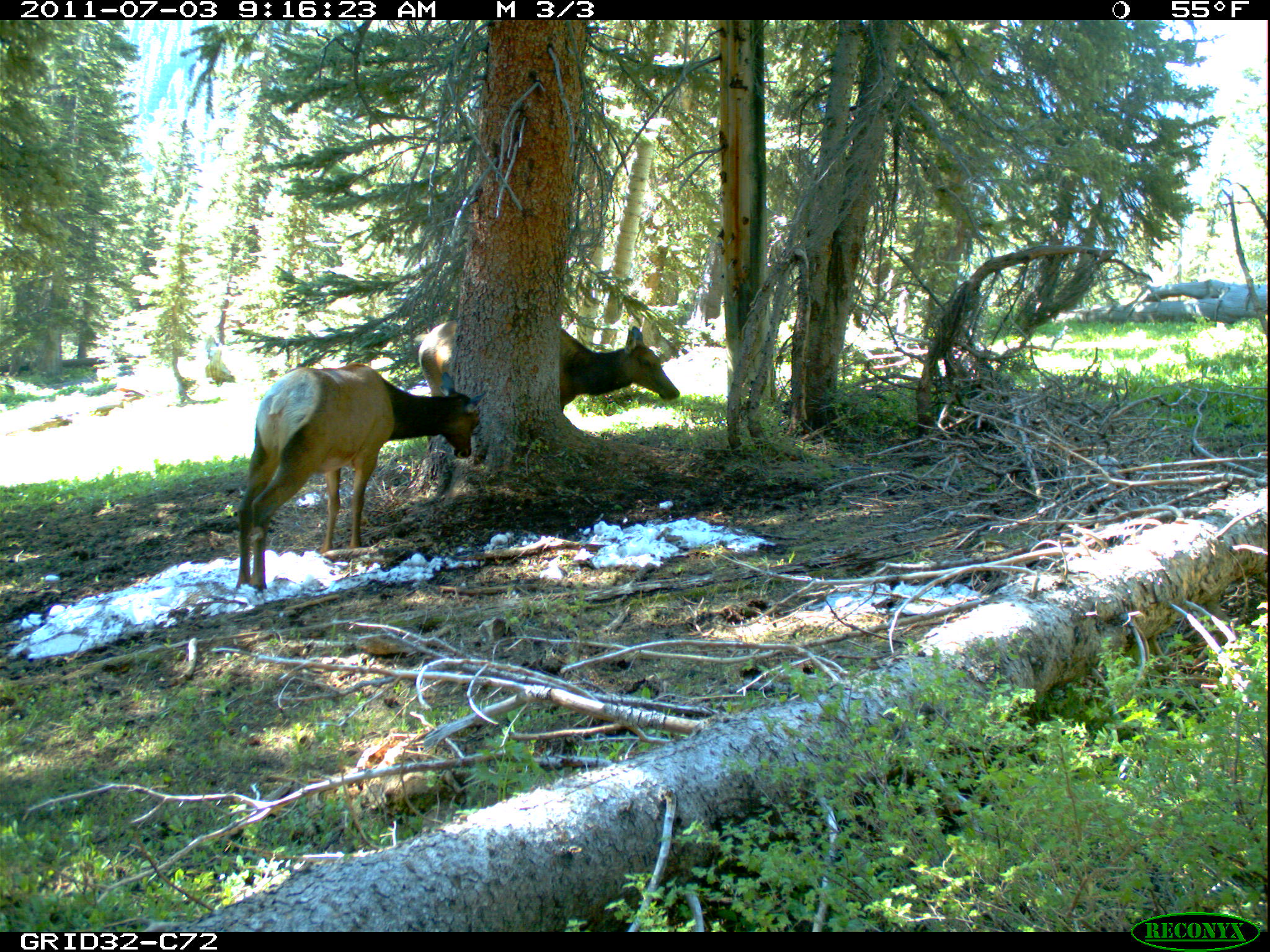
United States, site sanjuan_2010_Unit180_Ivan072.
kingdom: Animalia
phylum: Chordata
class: Mammalia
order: Artiodactyla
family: Cervidae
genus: Cervus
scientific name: Cervus elaphus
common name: red deer